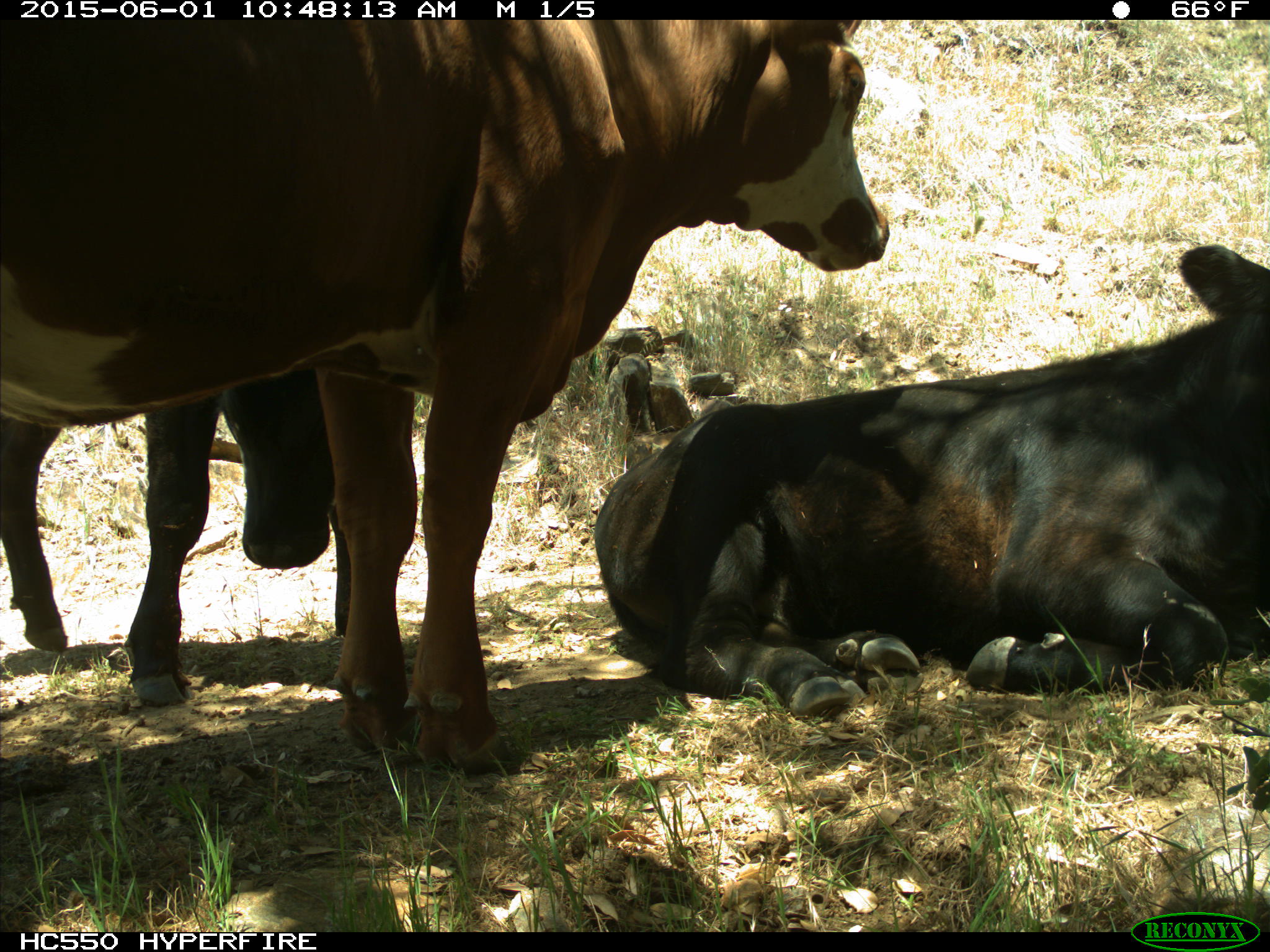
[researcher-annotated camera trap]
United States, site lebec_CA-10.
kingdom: Animalia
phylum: Chordata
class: Mammalia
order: Artiodactyla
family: Bovidae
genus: Bos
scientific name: Bos taurus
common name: domestic cow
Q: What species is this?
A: Bos taurus (domestic cow).